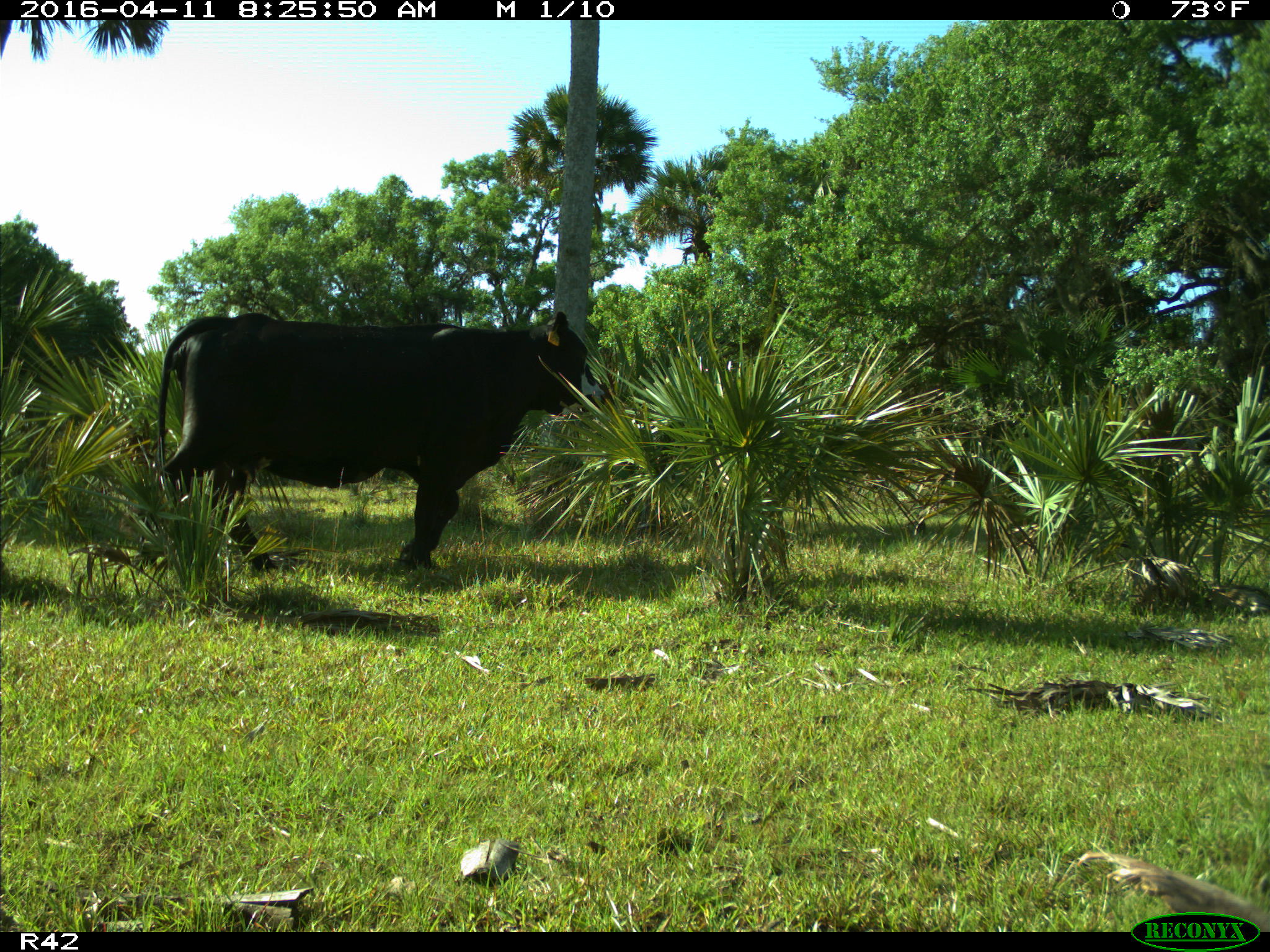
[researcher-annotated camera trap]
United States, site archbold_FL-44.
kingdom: Animalia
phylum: Chordata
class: Mammalia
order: Artiodactyla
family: Bovidae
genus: Bos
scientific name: Bos taurus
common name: domestic cow